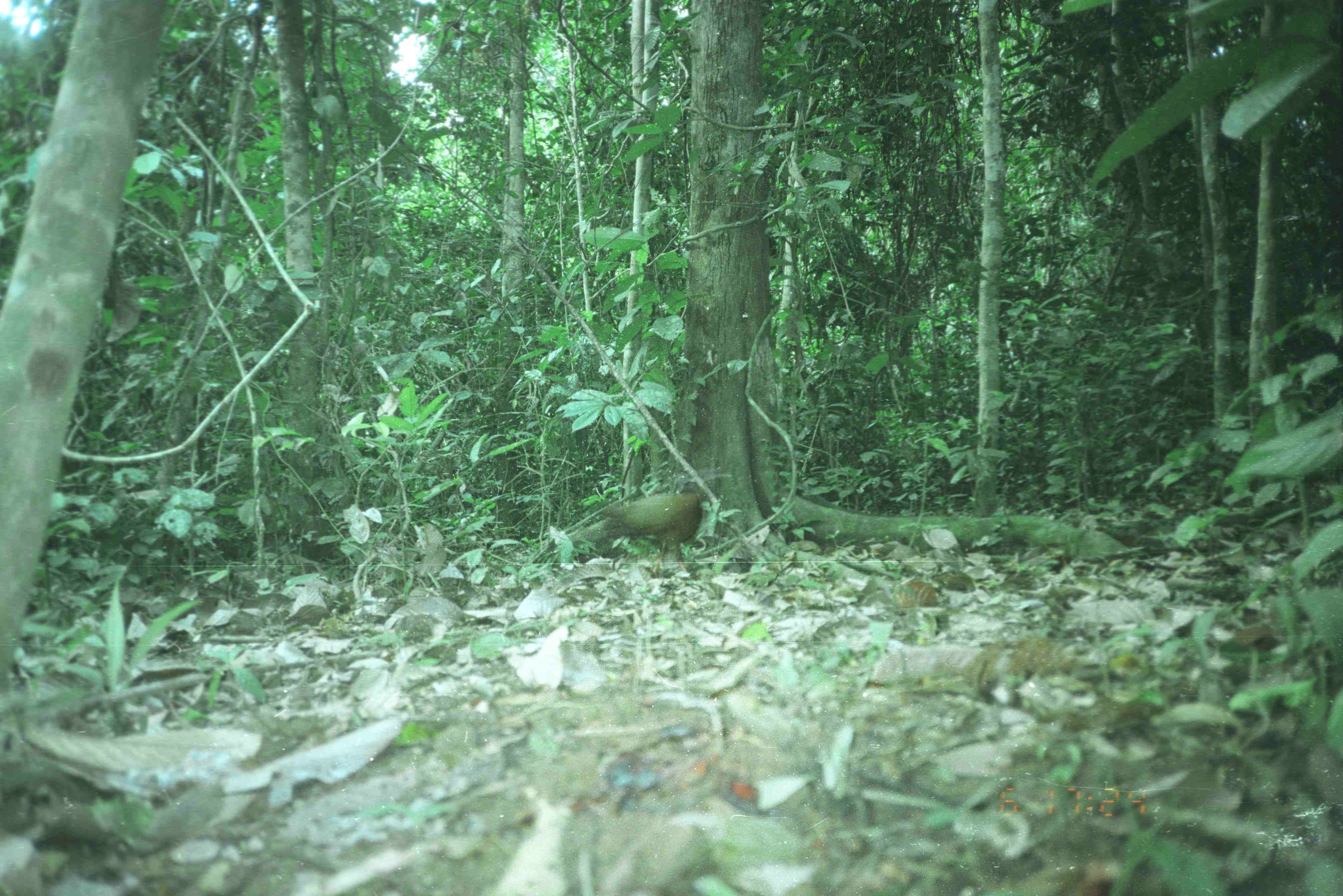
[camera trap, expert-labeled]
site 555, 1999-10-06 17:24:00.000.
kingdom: Animalia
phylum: Chordata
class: Aves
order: Galliformes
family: Phasianidae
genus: Argusianus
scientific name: Argusianus argus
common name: great argus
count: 1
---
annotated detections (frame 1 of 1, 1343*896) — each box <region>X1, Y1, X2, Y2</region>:
argusianus argus: <region>566, 471, 702, 571</region>